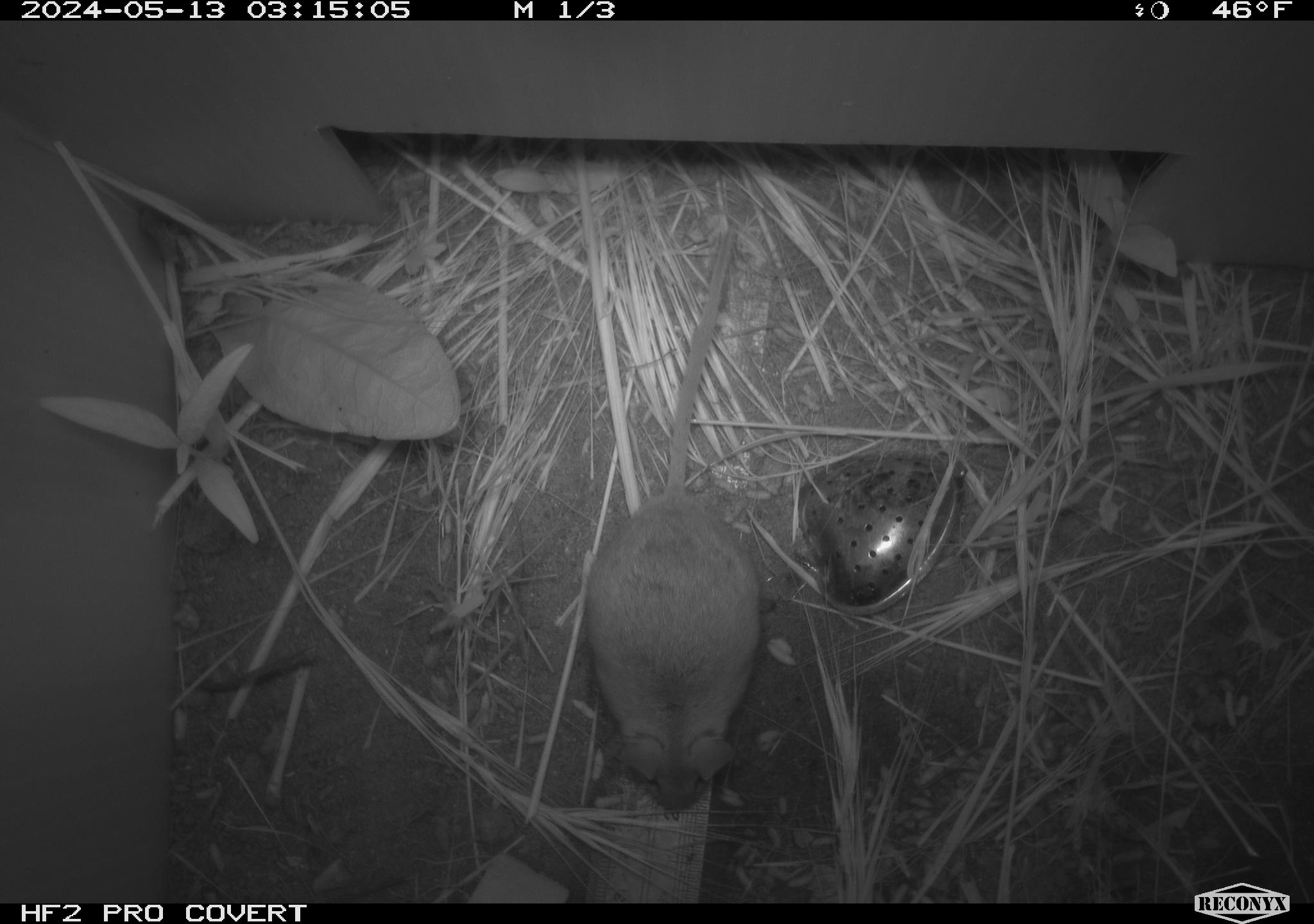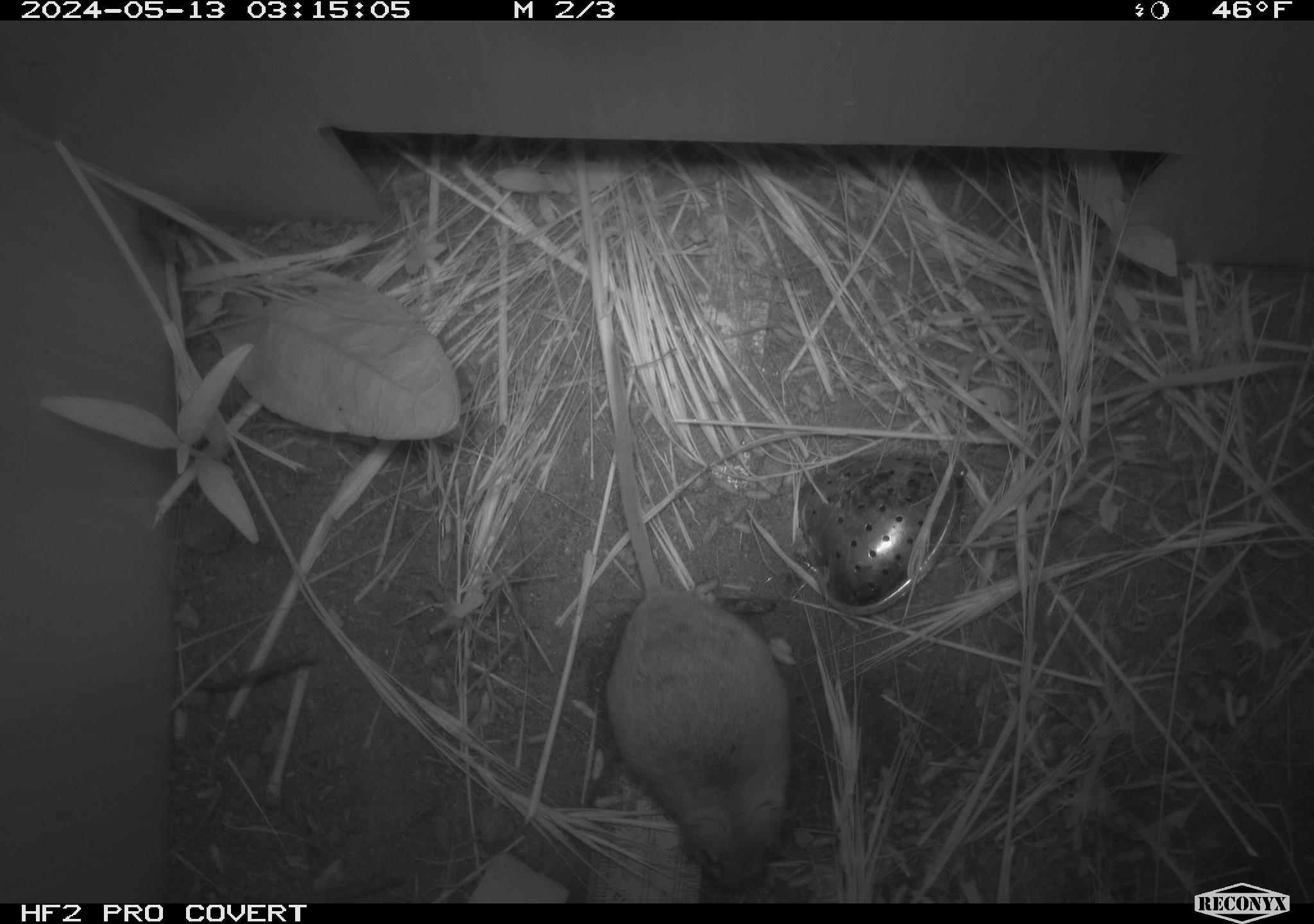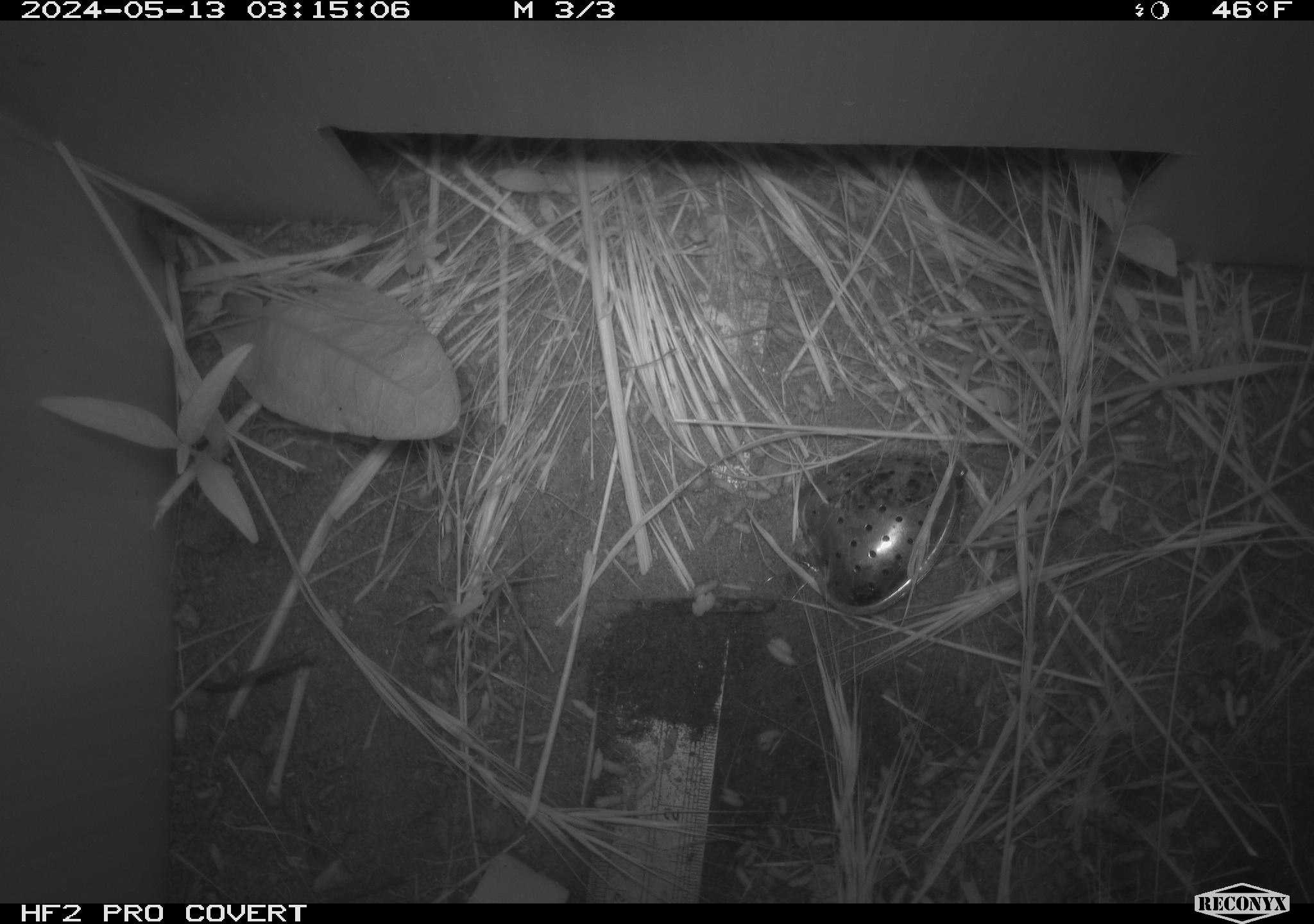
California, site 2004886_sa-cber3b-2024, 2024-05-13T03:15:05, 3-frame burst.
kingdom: Animalia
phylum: Chordata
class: Mammalia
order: Rodentia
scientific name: Rodentia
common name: mouse species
Mouse species (Rodentia).